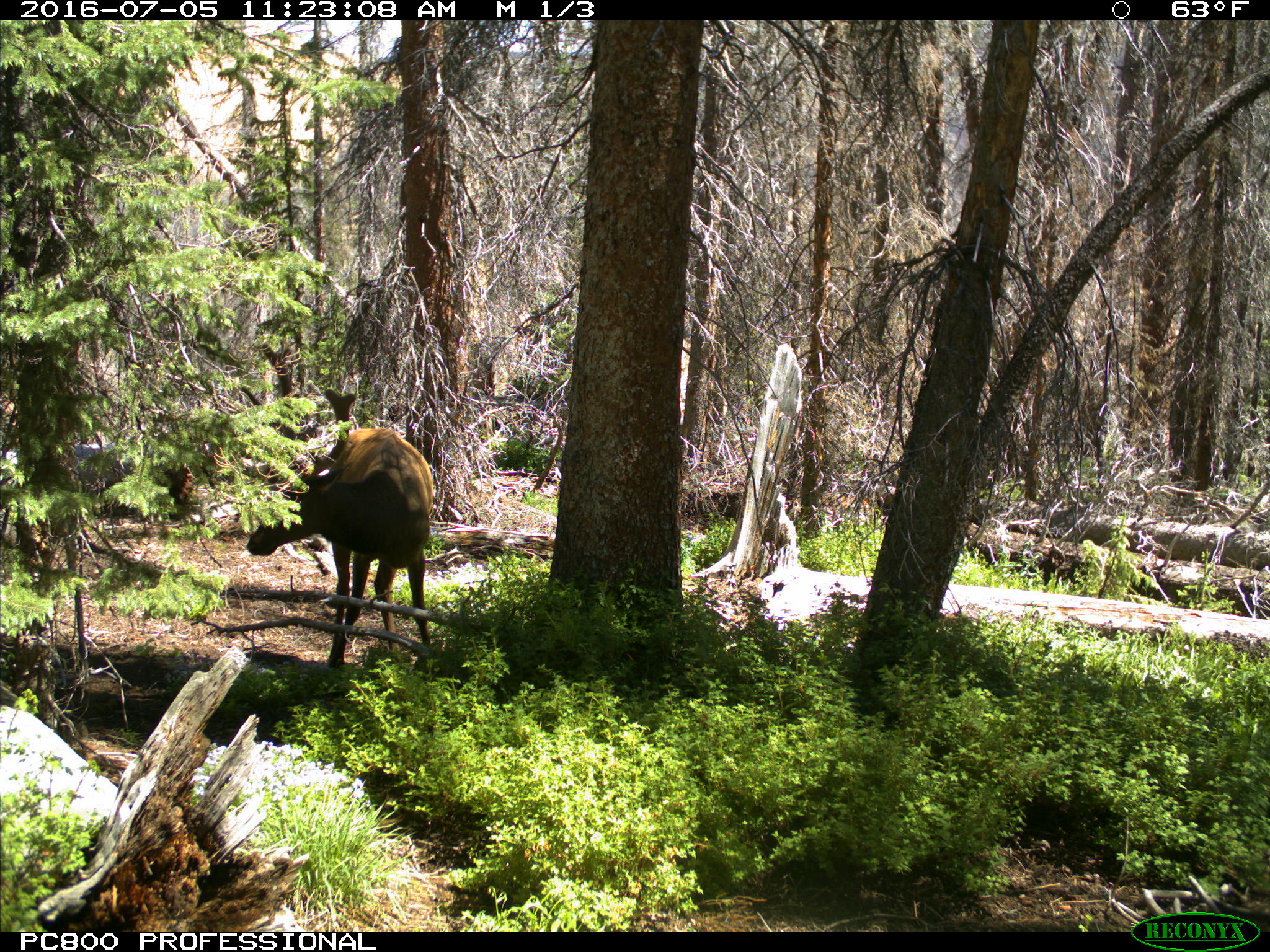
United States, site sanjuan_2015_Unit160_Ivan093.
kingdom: Animalia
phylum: Chordata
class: Mammalia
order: Artiodactyla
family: Cervidae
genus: Cervus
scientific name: Cervus elaphus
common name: red deer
Cervus elaphus (red deer).